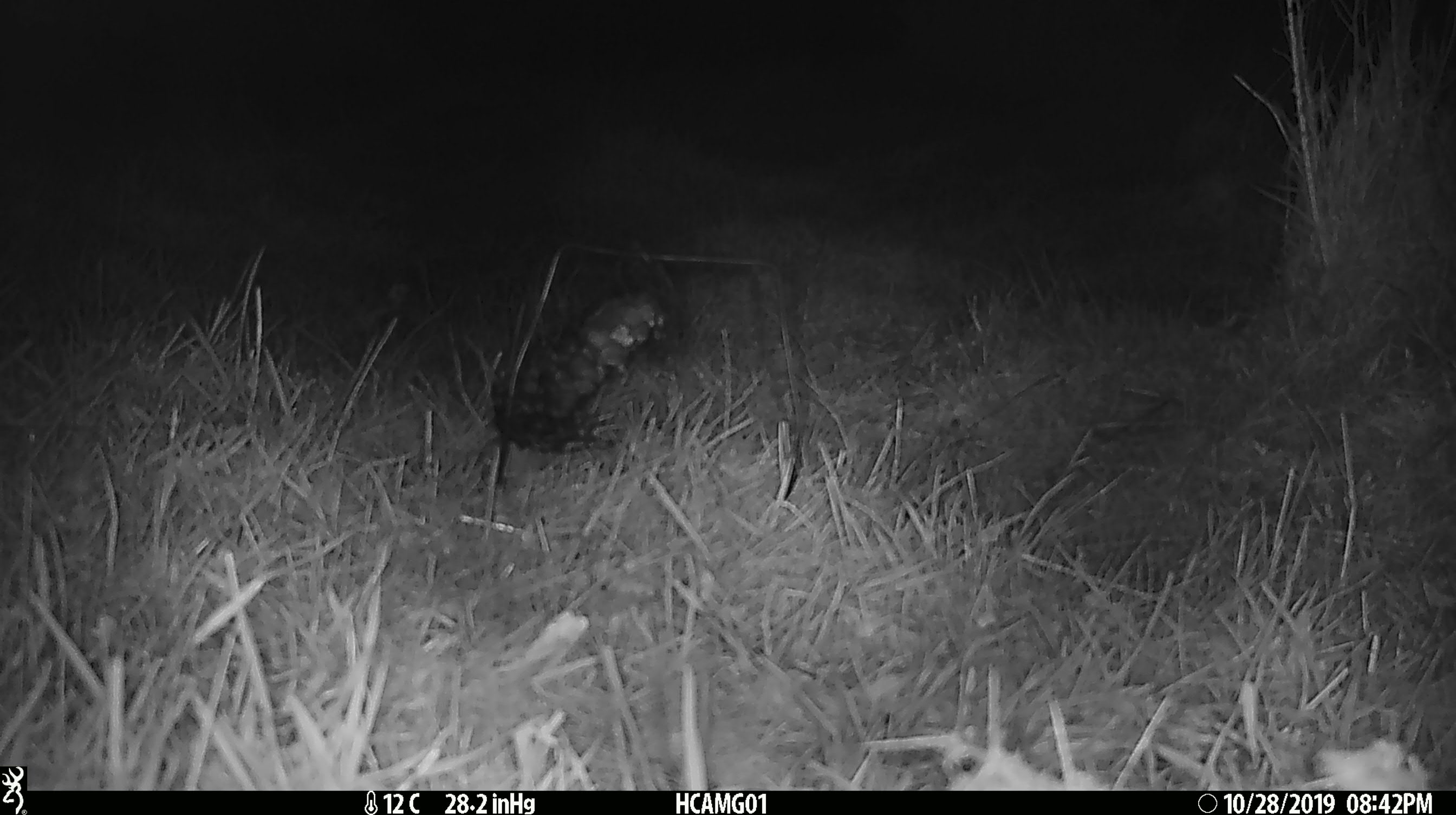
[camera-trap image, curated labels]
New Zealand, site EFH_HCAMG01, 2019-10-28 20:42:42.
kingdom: Animalia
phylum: Chordata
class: Mammalia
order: Rodentia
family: Muridae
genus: Mus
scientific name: Mus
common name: mouse